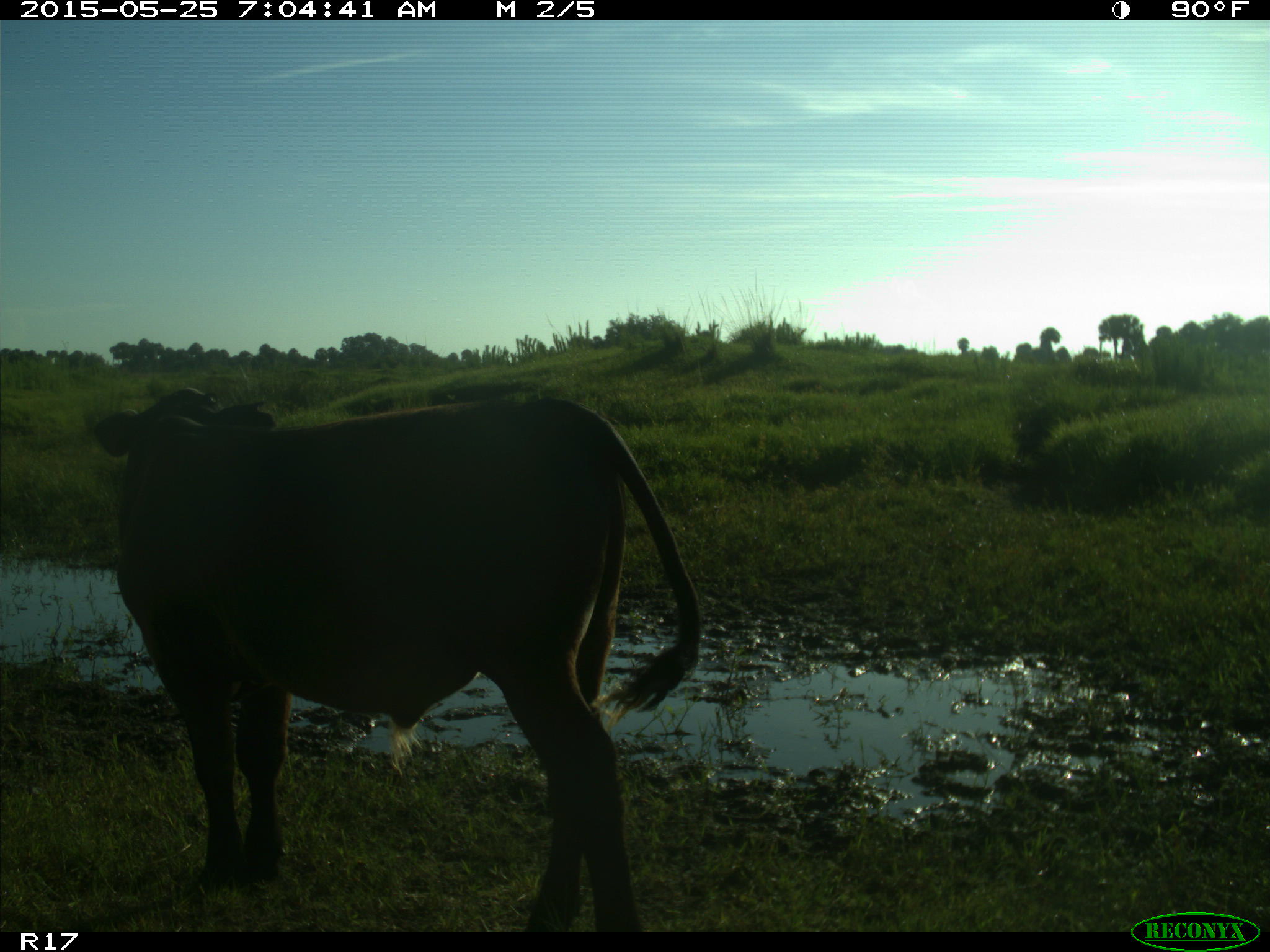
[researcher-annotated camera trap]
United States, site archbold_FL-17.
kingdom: Animalia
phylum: Chordata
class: Mammalia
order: Artiodactyla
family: Bovidae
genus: Bos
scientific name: Bos taurus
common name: domestic cow